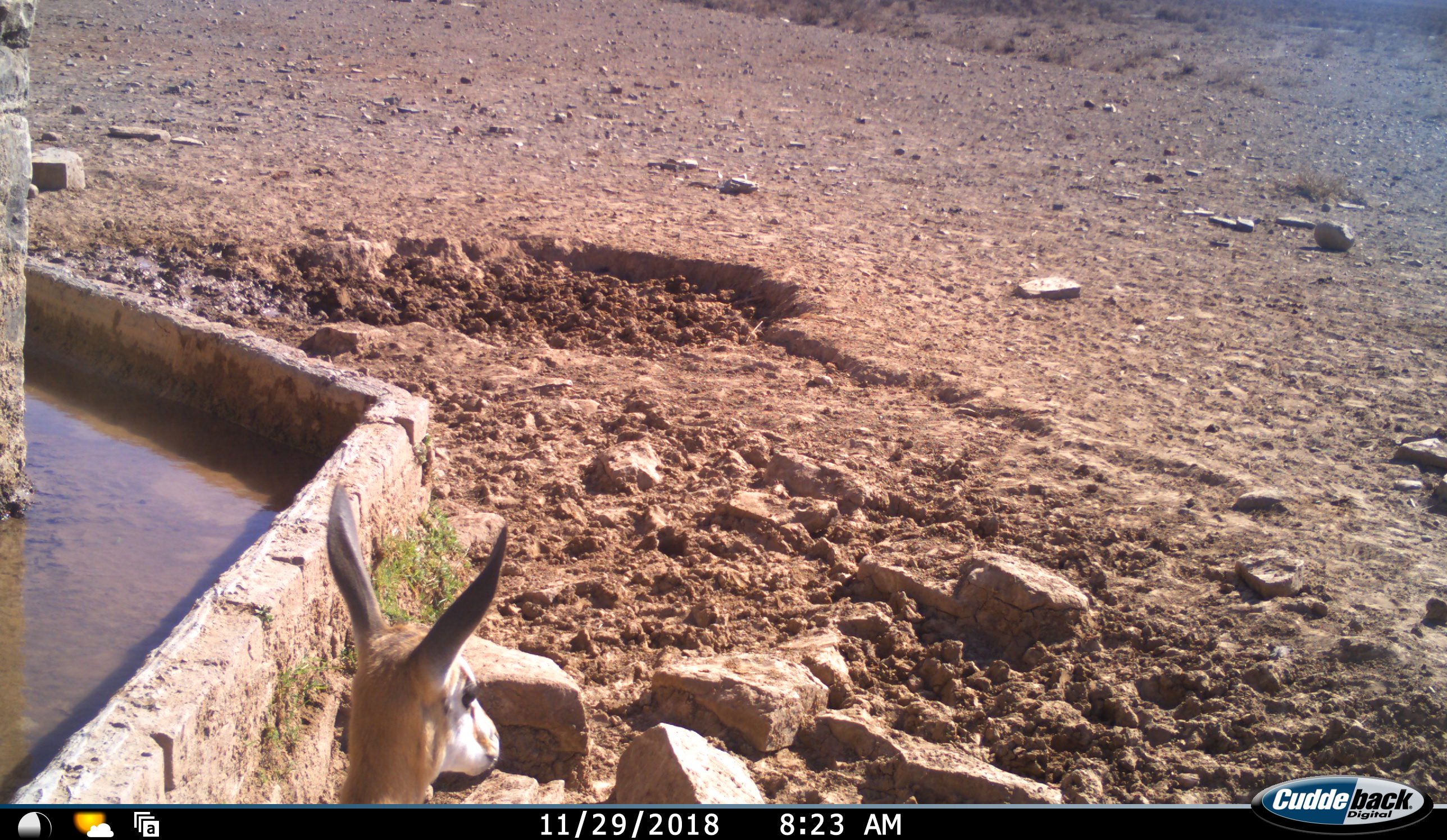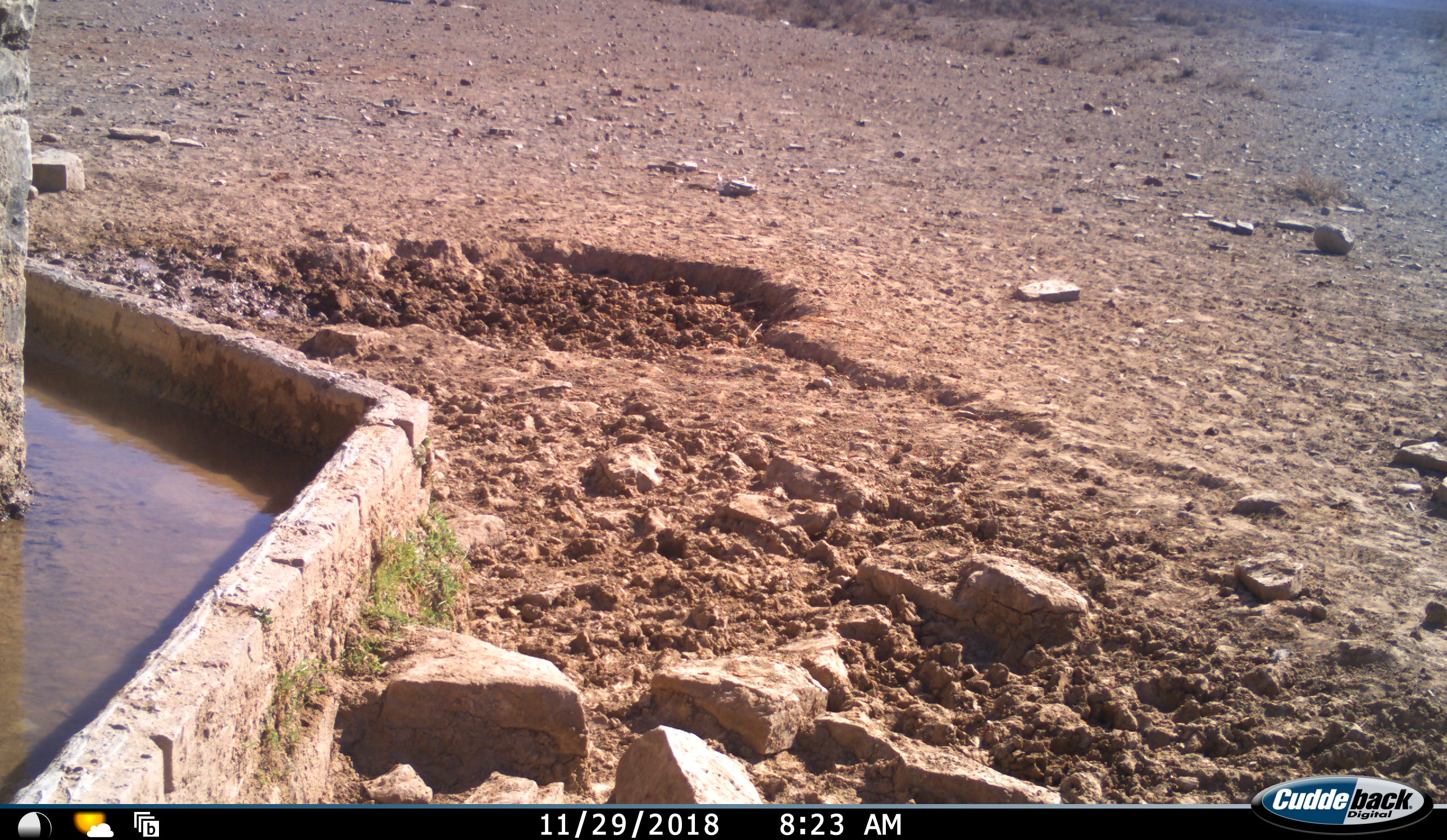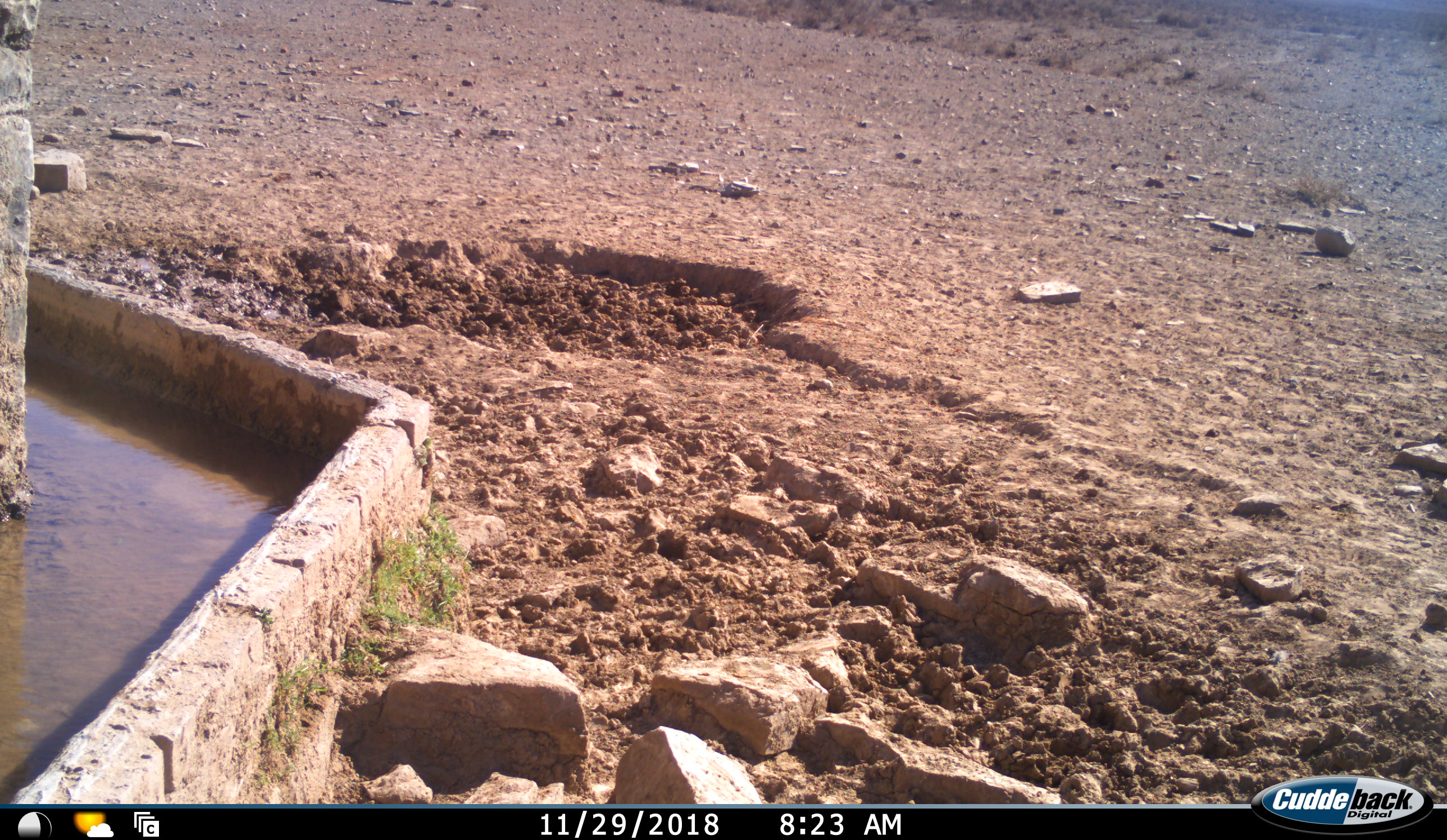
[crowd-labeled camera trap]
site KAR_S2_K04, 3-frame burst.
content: unidentified animal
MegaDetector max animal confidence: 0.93